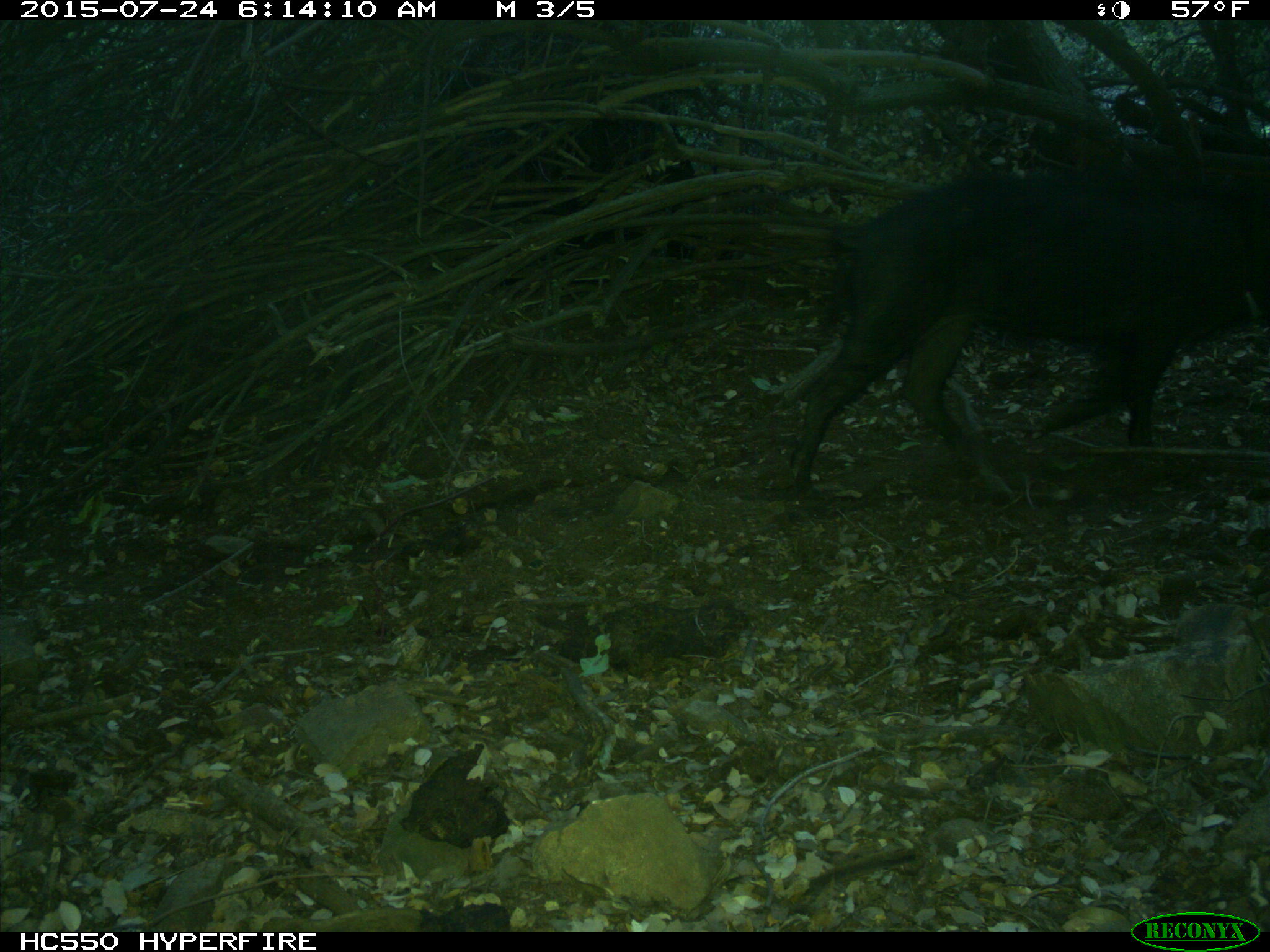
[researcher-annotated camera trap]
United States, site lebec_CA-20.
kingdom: Animalia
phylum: Chordata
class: Mammalia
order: Artiodactyla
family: Suidae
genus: Sus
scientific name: Sus scrofa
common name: wild boar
Sus scrofa (wild boar).